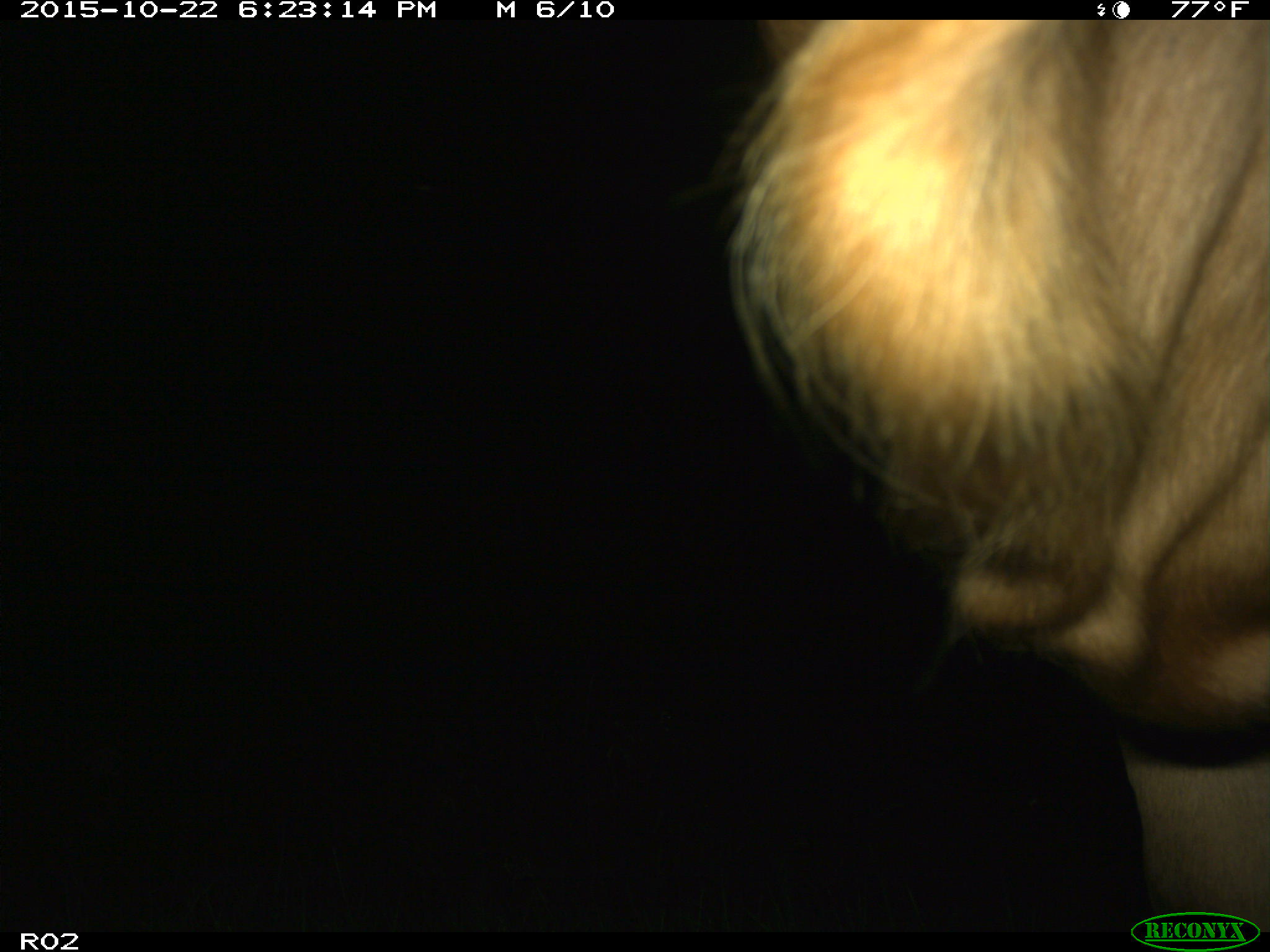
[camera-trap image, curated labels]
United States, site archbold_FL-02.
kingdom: Animalia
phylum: Chordata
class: Mammalia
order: Artiodactyla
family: Bovidae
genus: Bos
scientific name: Bos taurus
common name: domestic cow